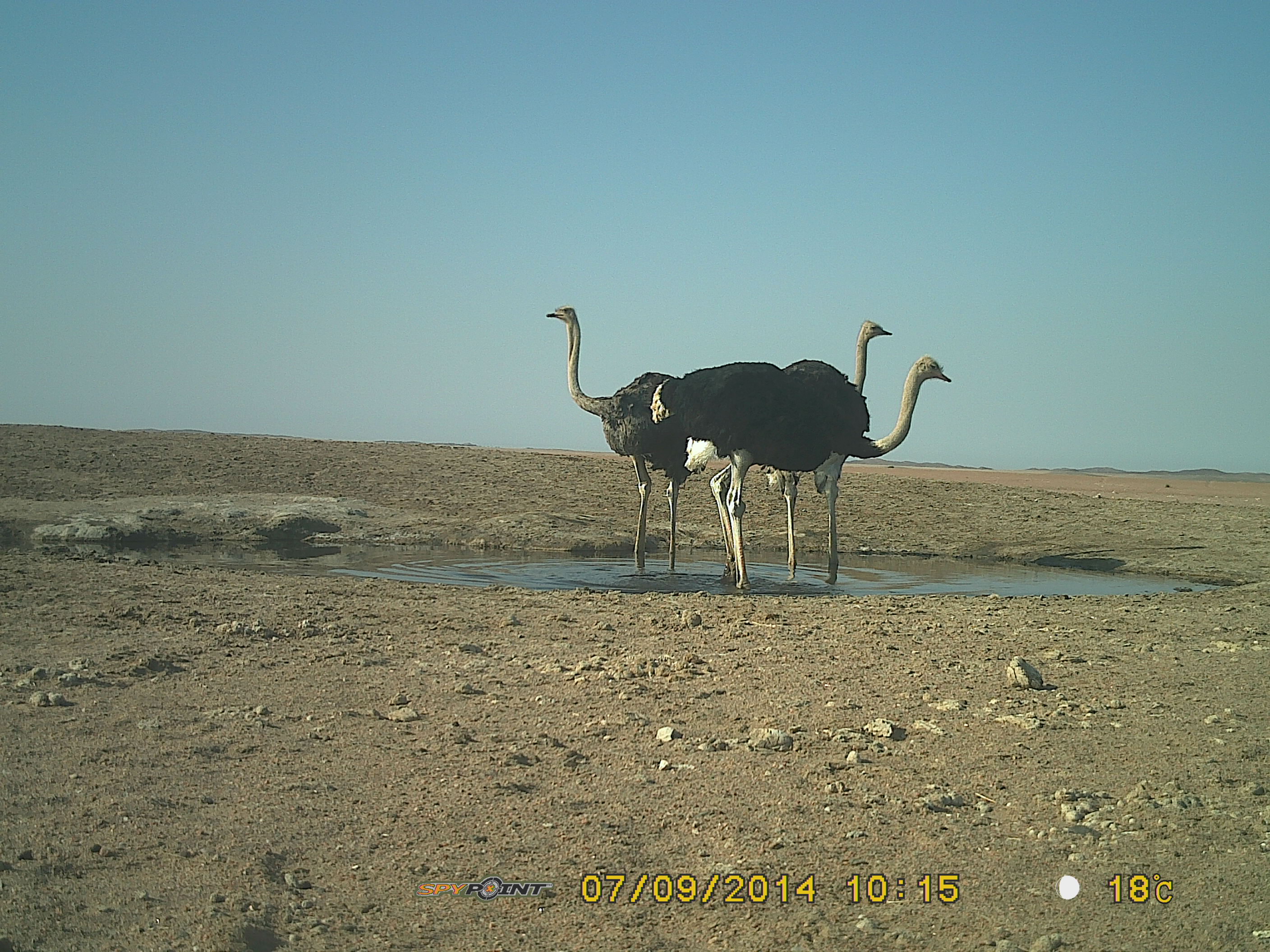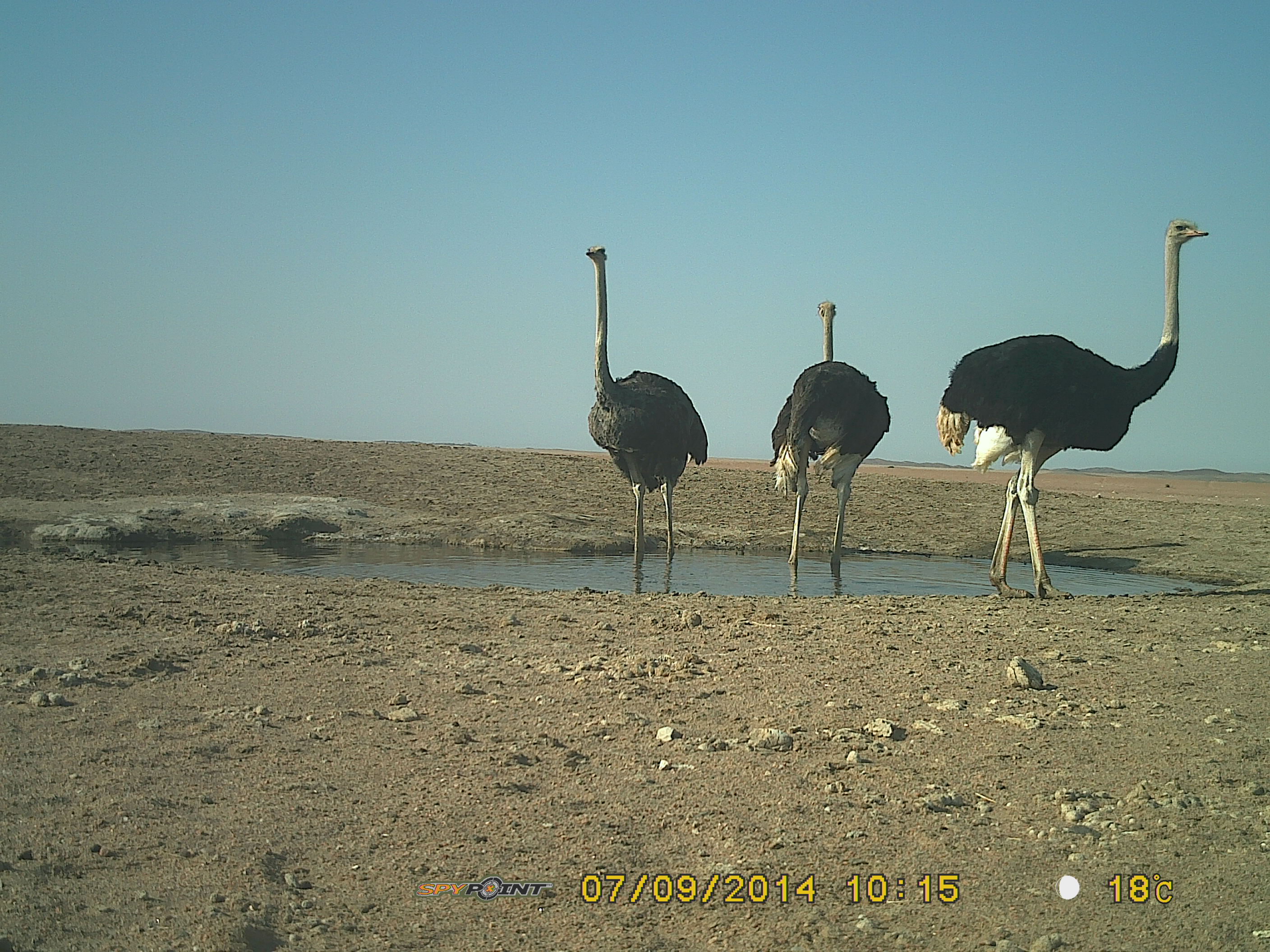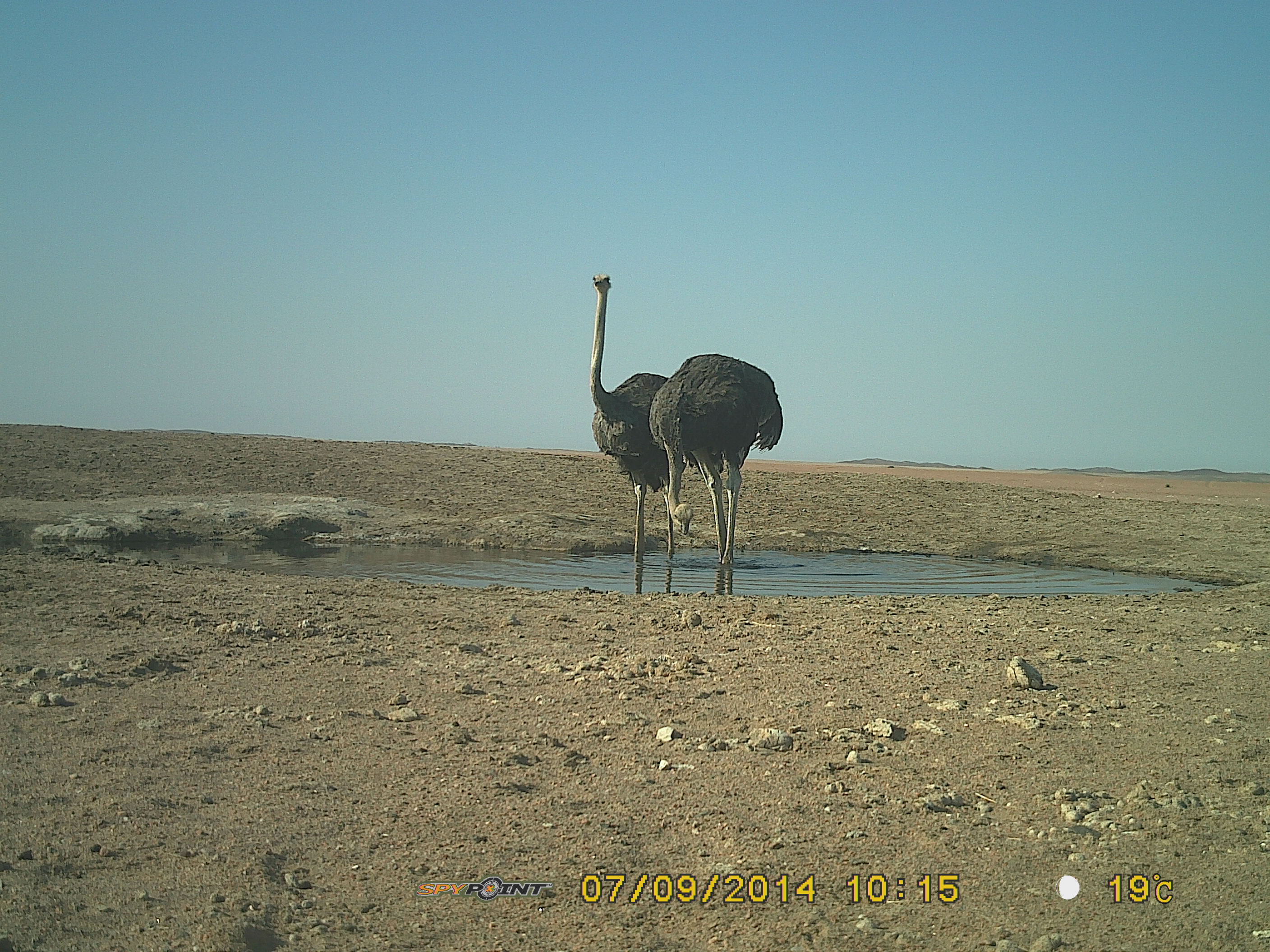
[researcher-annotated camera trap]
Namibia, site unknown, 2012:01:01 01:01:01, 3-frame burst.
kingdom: Animalia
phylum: Chordata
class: Aves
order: Struthioniformes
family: Struthionidae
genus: Struthio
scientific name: Struthio camelus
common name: common ostrich